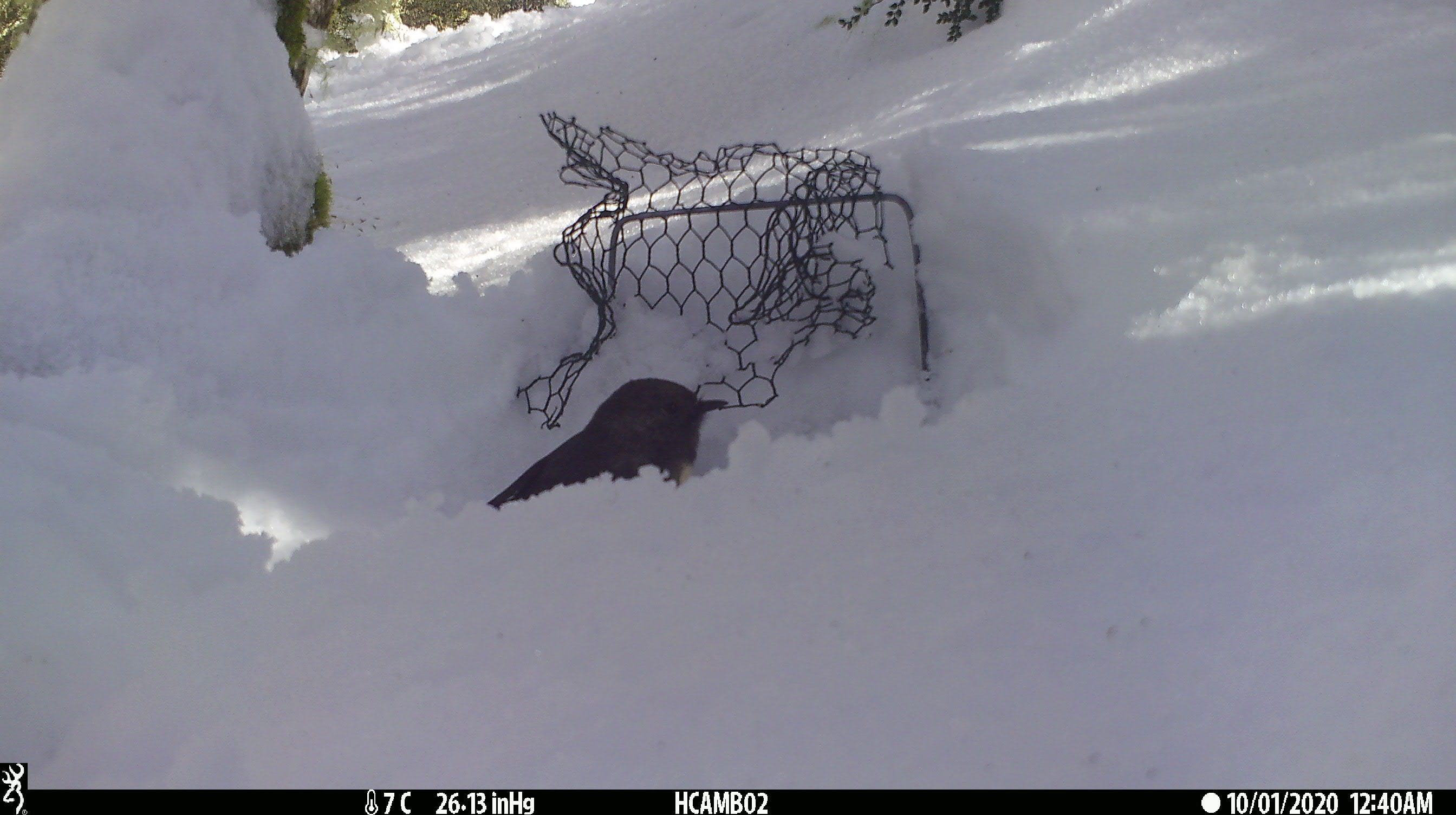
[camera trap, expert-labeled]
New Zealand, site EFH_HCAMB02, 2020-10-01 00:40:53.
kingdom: Animalia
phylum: Chordata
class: Aves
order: Passeriformes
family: Petroicidae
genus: Petroica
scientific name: Petroica australis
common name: new zealand robin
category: robin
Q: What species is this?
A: Robin (new zealand robin) (Petroica australis).